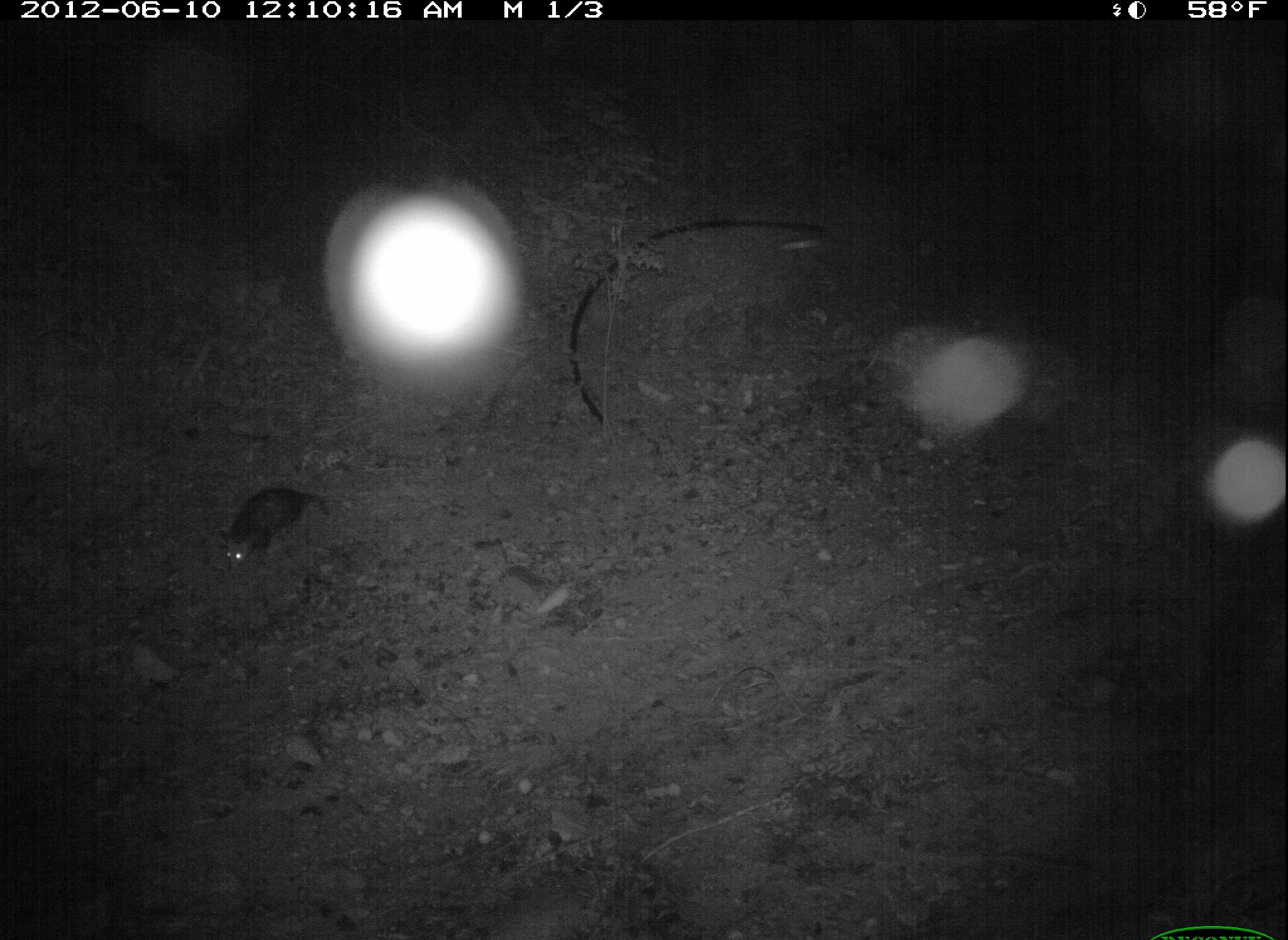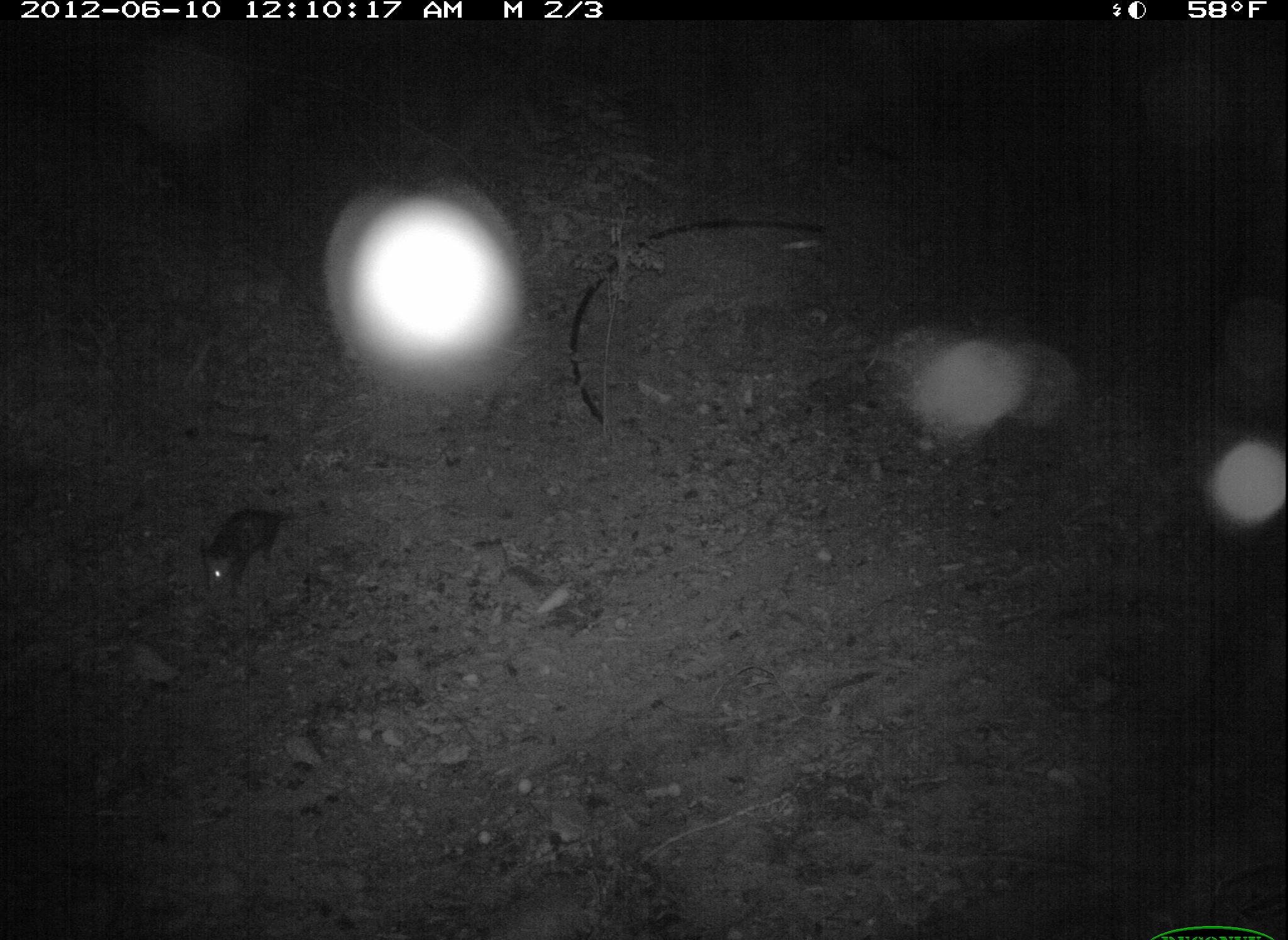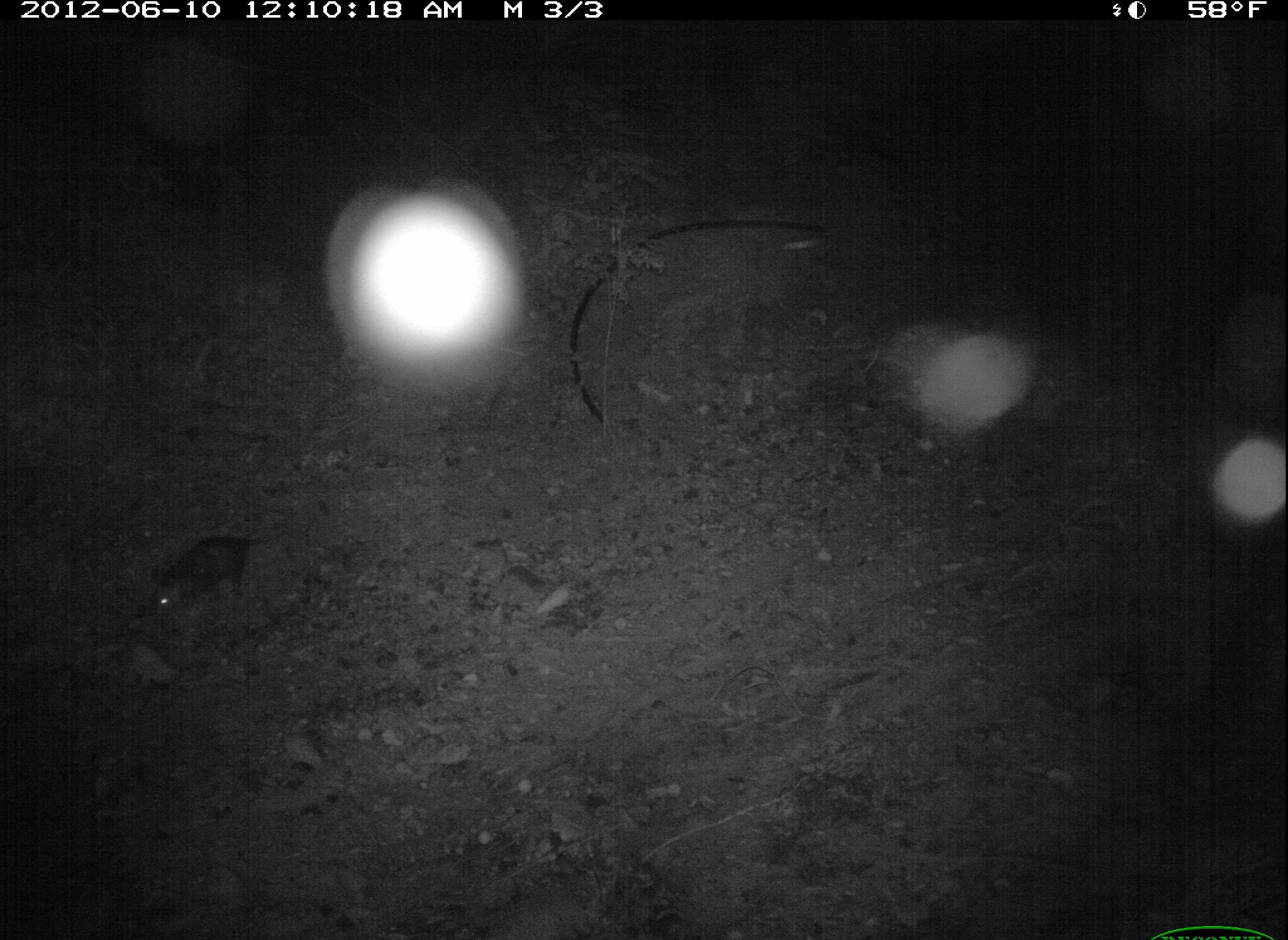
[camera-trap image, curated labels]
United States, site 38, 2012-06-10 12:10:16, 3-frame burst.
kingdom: Animalia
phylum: Chordata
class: Mammalia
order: Didelphimorphia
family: Didelphidae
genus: Didelphis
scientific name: Didelphis virginiana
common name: virginia opossum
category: opossum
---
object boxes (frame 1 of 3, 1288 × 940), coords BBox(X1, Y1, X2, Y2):
opossum: BBox(204, 472, 340, 578)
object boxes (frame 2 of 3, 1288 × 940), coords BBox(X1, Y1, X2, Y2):
opossum: BBox(204, 486, 333, 594)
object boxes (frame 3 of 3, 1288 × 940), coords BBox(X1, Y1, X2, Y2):
opossum: BBox(127, 496, 308, 651)